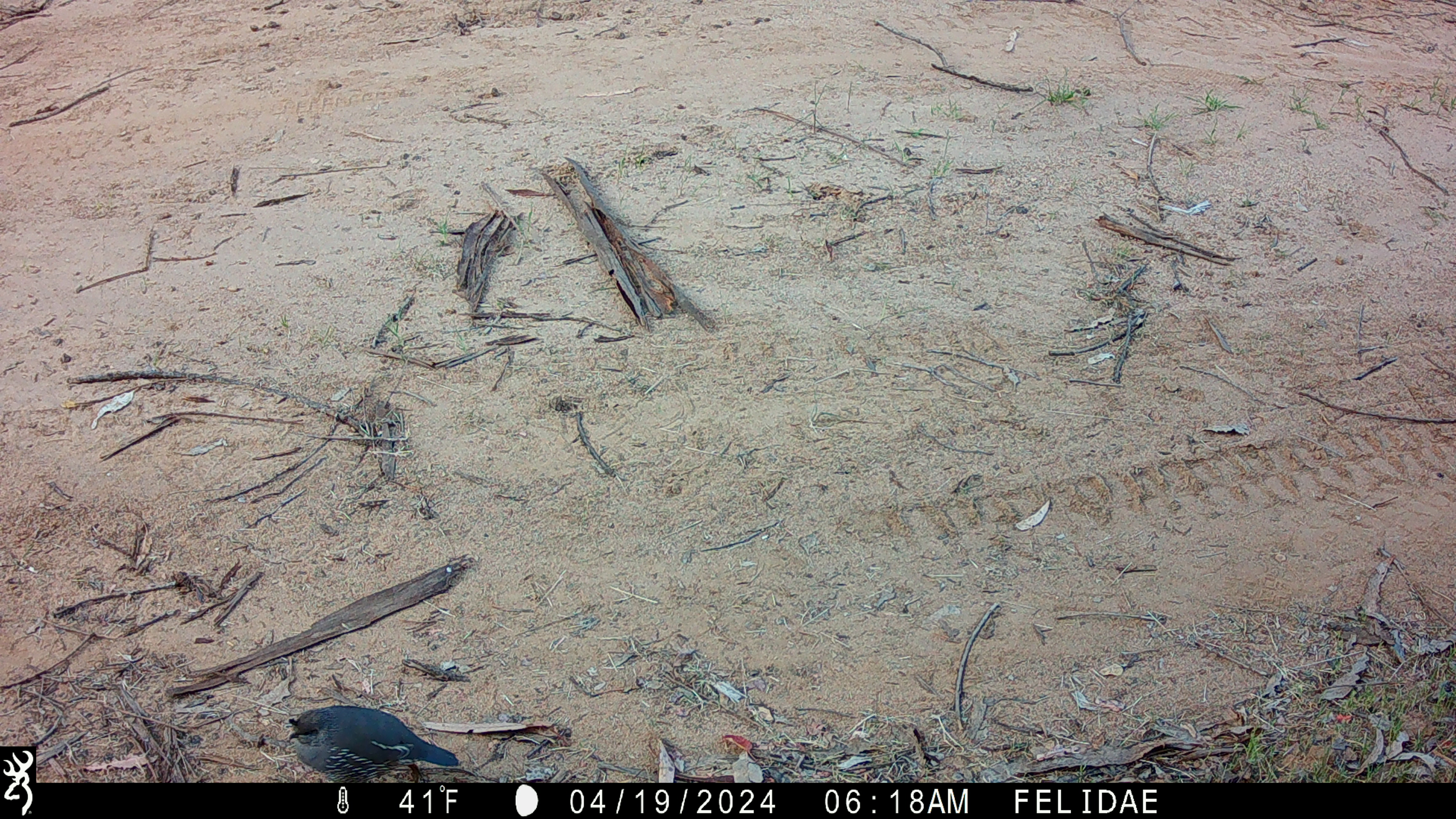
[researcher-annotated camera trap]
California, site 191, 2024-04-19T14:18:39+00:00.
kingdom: Animalia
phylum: Chordata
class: Aves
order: Galliformes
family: Odontophoridae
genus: Callipepla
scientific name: Callipepla californica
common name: california quail